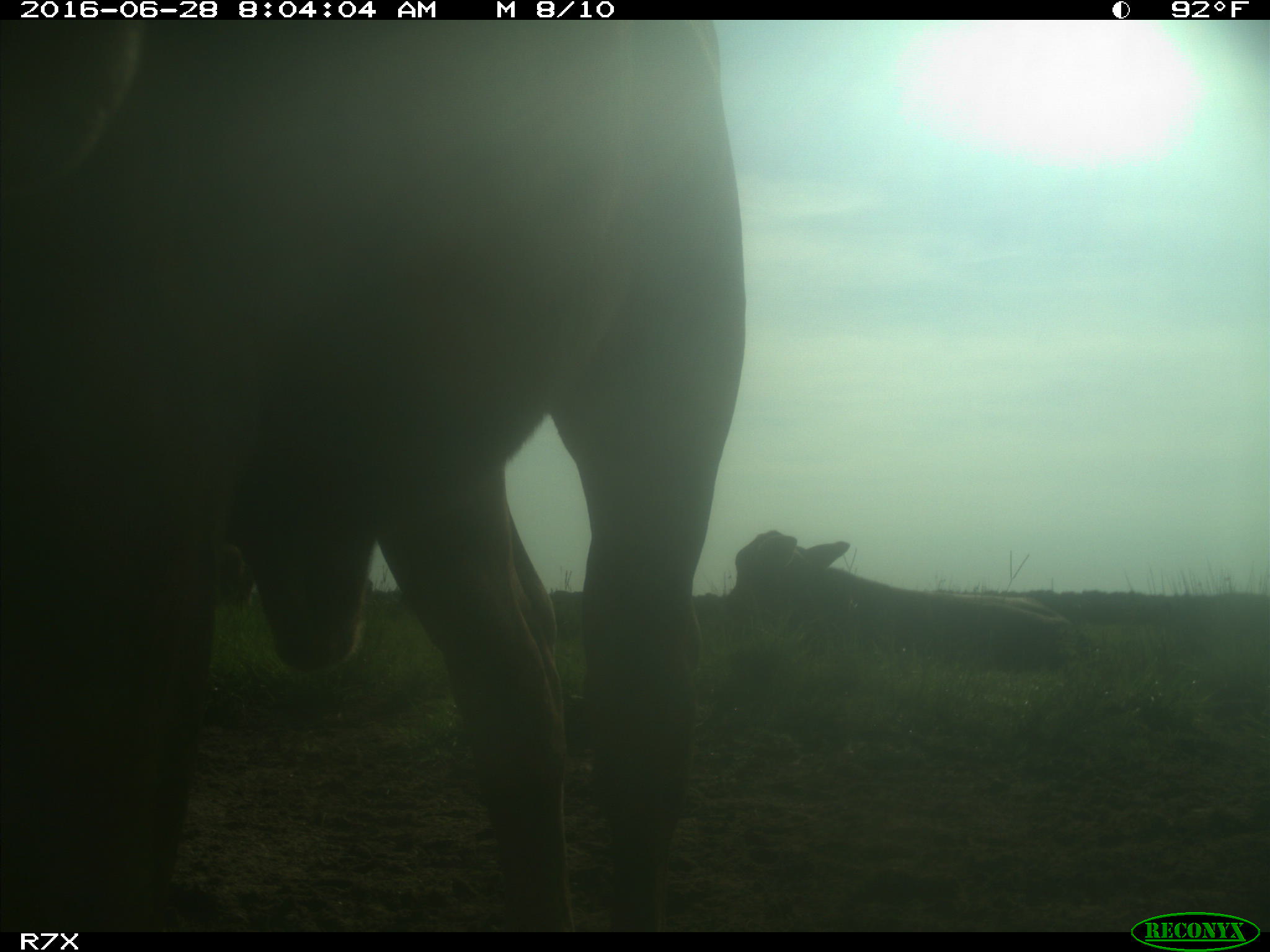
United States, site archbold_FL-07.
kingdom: Animalia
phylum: Chordata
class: Mammalia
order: Artiodactyla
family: Bovidae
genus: Bos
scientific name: Bos taurus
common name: domestic cow